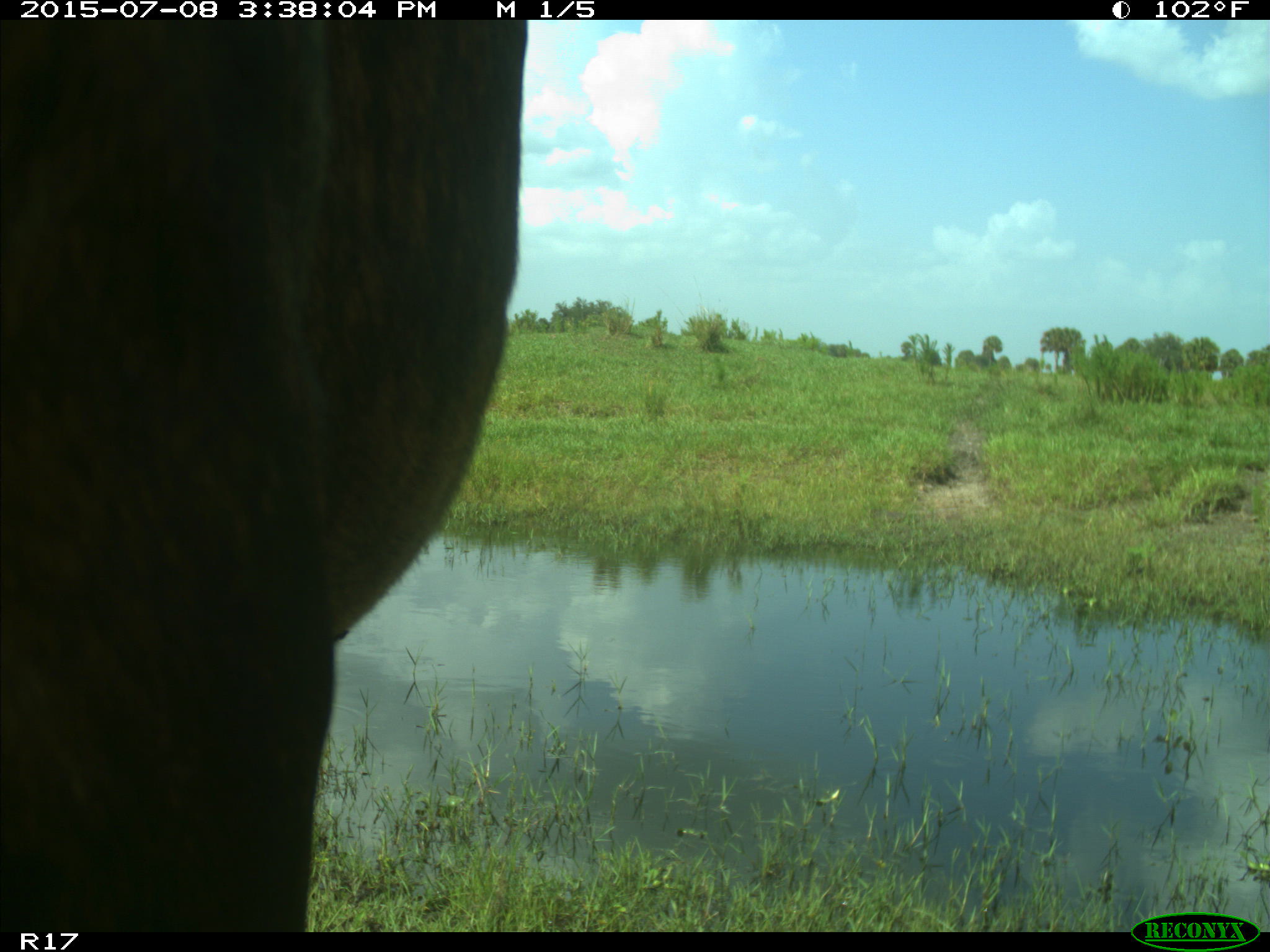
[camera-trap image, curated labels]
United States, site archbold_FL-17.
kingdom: Animalia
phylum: Chordata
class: Mammalia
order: Artiodactyla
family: Bovidae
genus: Bos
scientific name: Bos taurus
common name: domestic cow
Bos taurus (domestic cow).